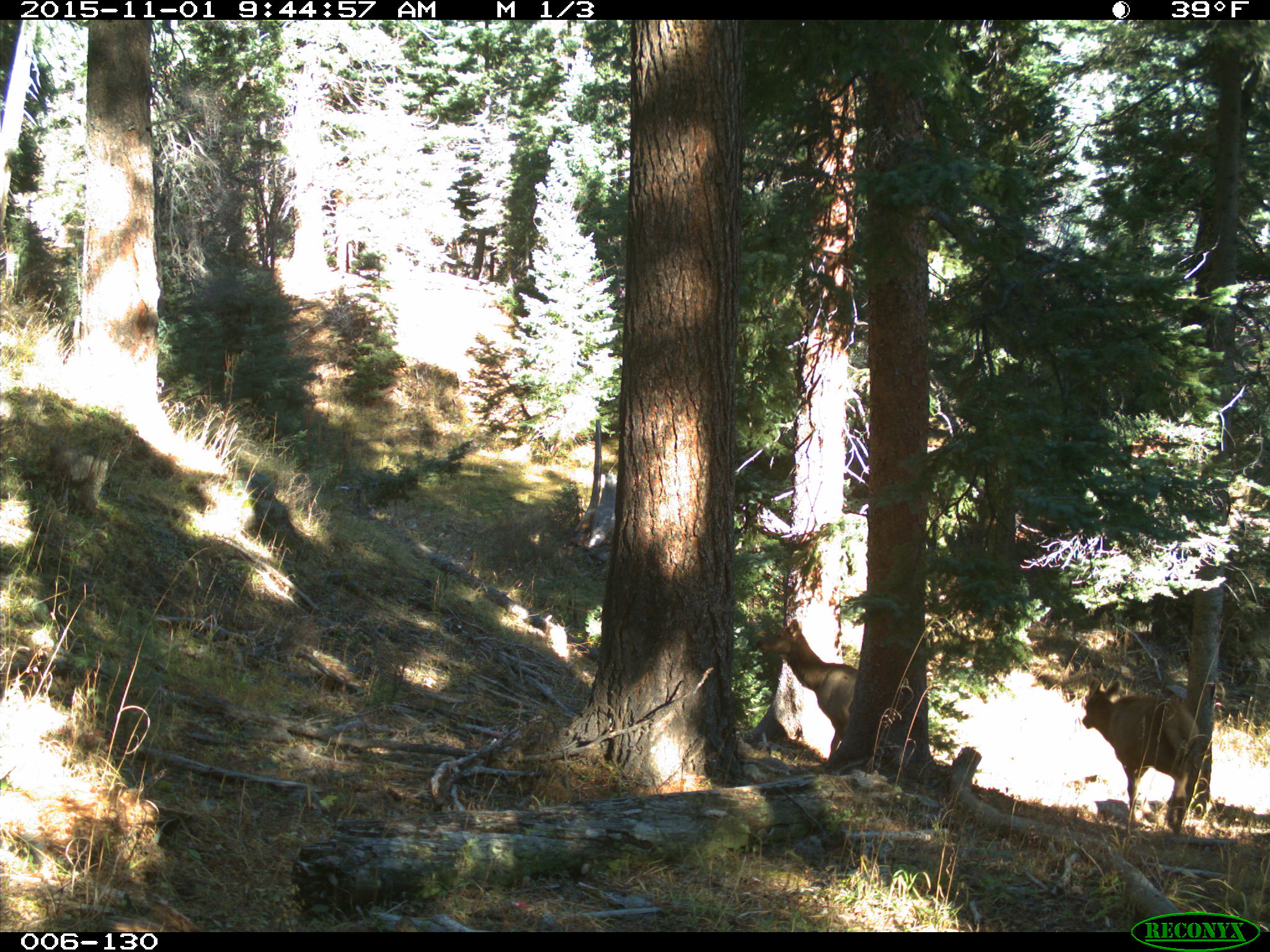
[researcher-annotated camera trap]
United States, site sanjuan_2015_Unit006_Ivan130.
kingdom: Animalia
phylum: Chordata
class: Mammalia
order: Artiodactyla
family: Cervidae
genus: Cervus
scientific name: Cervus elaphus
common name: red deer